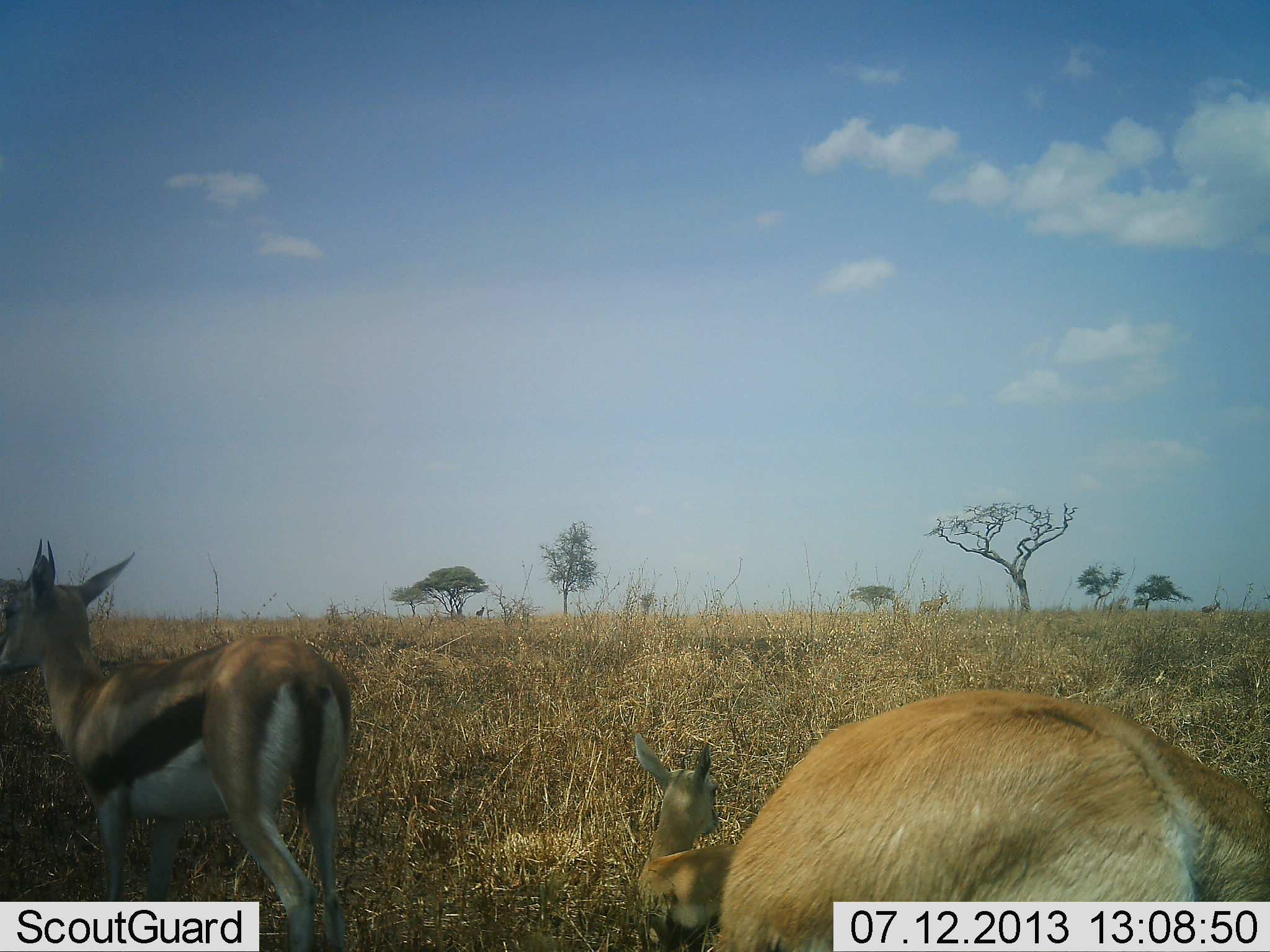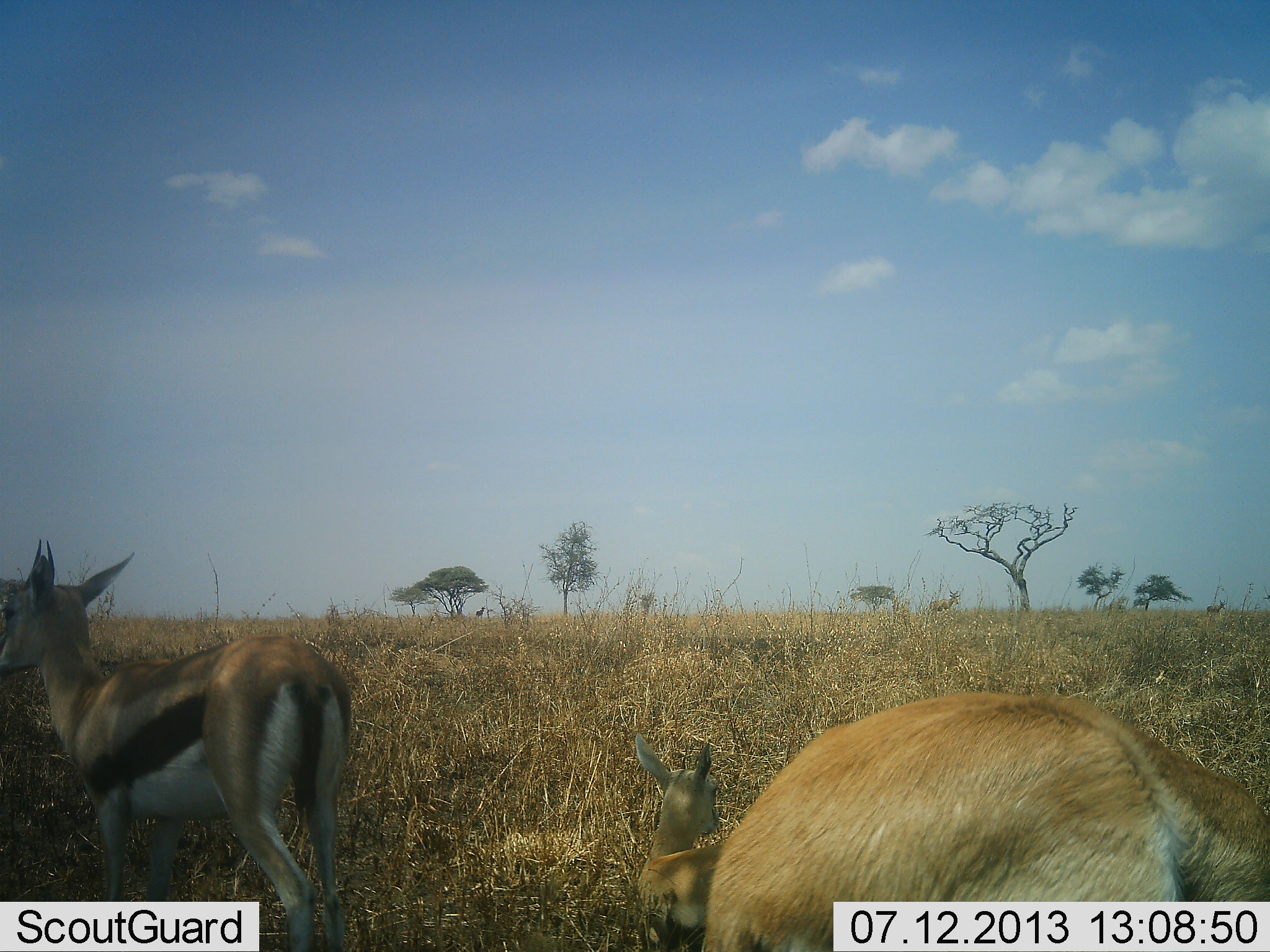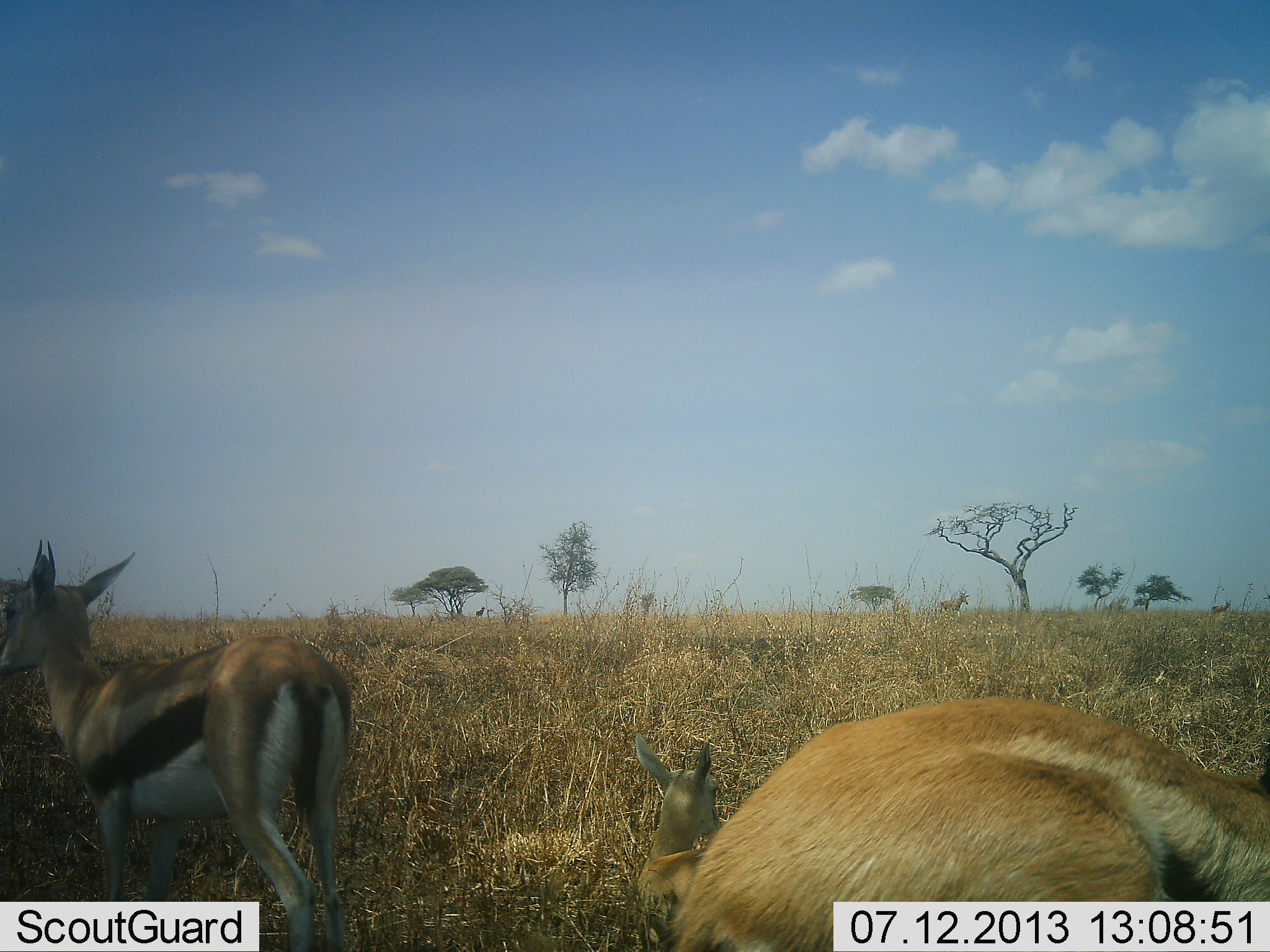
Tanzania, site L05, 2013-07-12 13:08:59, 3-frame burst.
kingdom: Animalia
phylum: Chordata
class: Mammalia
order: Artiodactyla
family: Bovidae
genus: Eudorcas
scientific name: Eudorcas thomsonii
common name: thomson's gazelle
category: gazellethomsons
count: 3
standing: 82%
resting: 79%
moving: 32%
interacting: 0%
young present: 36%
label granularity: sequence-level